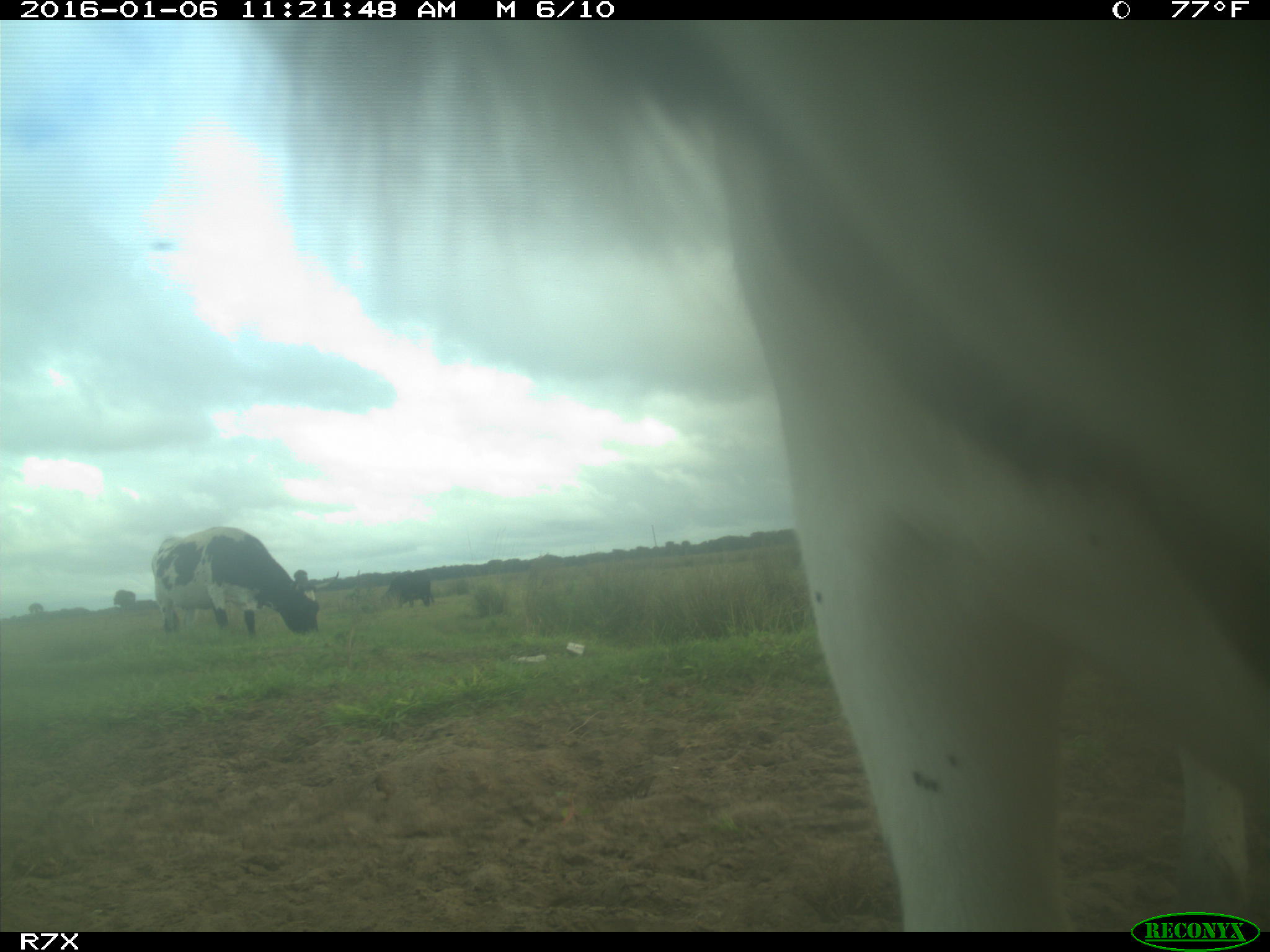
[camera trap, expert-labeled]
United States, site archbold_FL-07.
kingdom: Animalia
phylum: Chordata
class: Mammalia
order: Artiodactyla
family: Bovidae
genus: Bos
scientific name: Bos taurus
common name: domestic cow